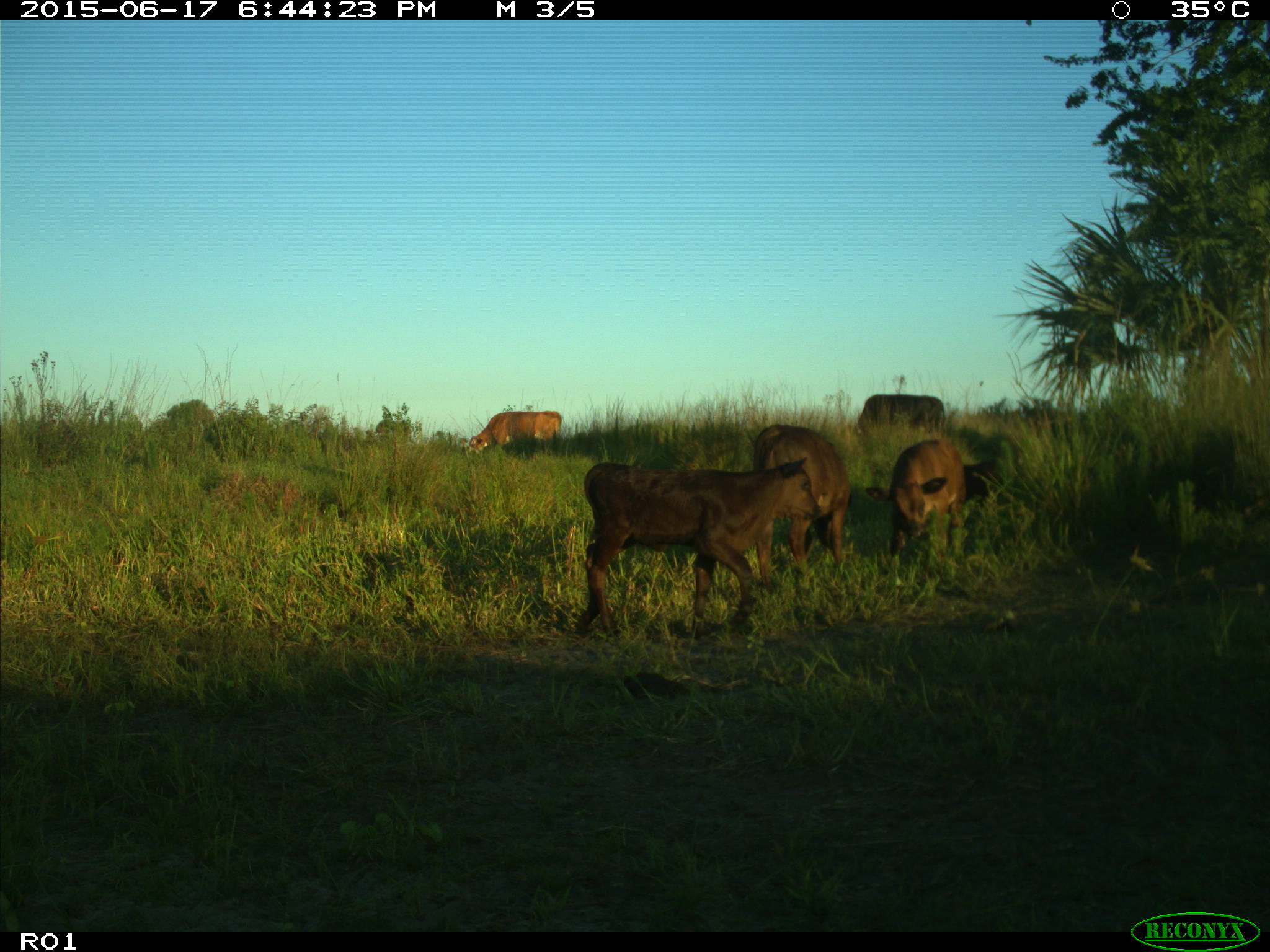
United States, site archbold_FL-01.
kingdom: Animalia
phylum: Chordata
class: Mammalia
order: Artiodactyla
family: Bovidae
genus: Bos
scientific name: Bos taurus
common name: domestic cow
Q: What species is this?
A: Bos taurus (domestic cow).